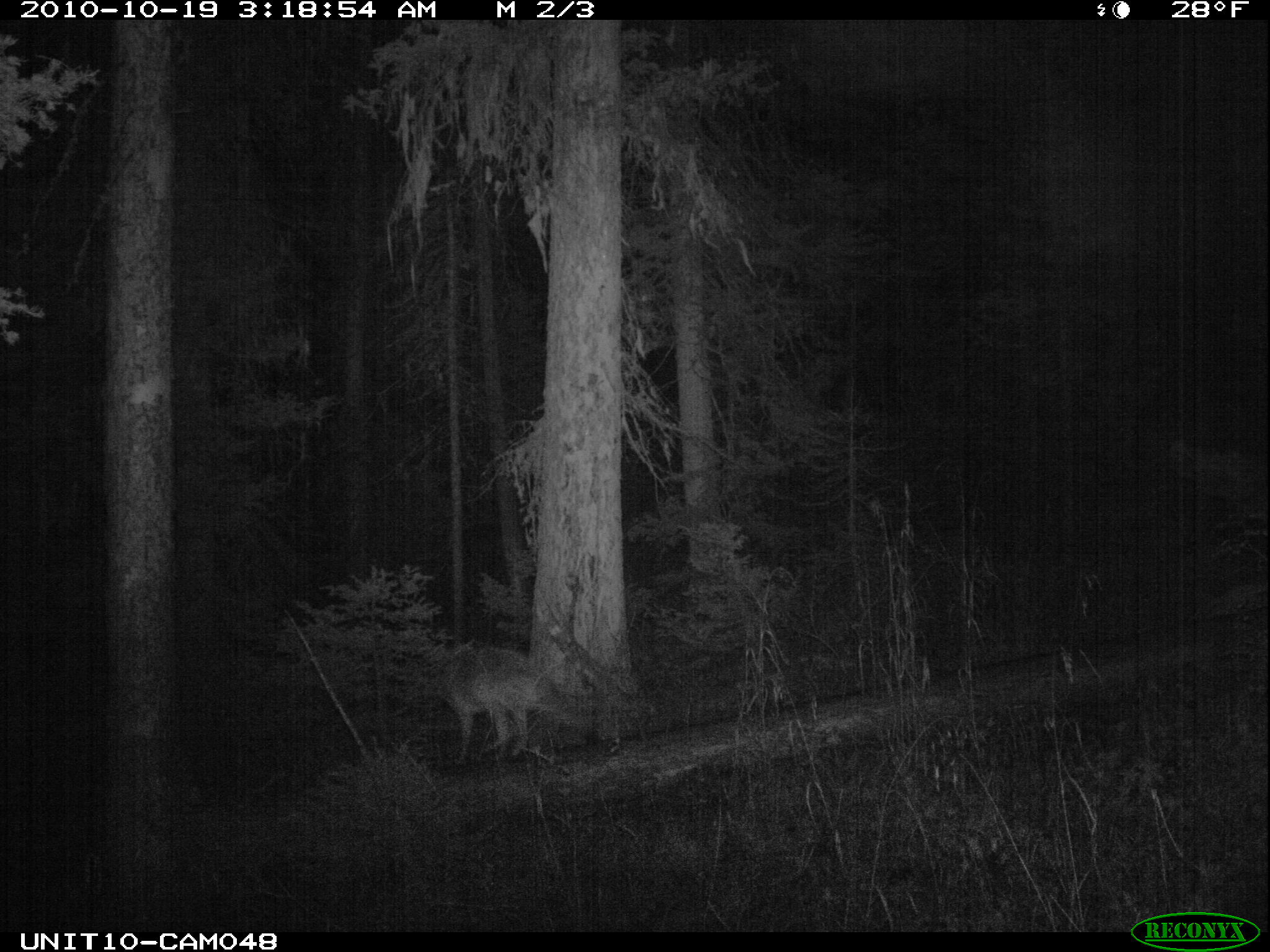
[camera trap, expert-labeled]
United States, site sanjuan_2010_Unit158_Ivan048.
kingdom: Animalia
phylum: Chordata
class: Mammalia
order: Carnivora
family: Canidae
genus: Canis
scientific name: Canis latrans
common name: coyote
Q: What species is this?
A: Canis latrans (coyote).